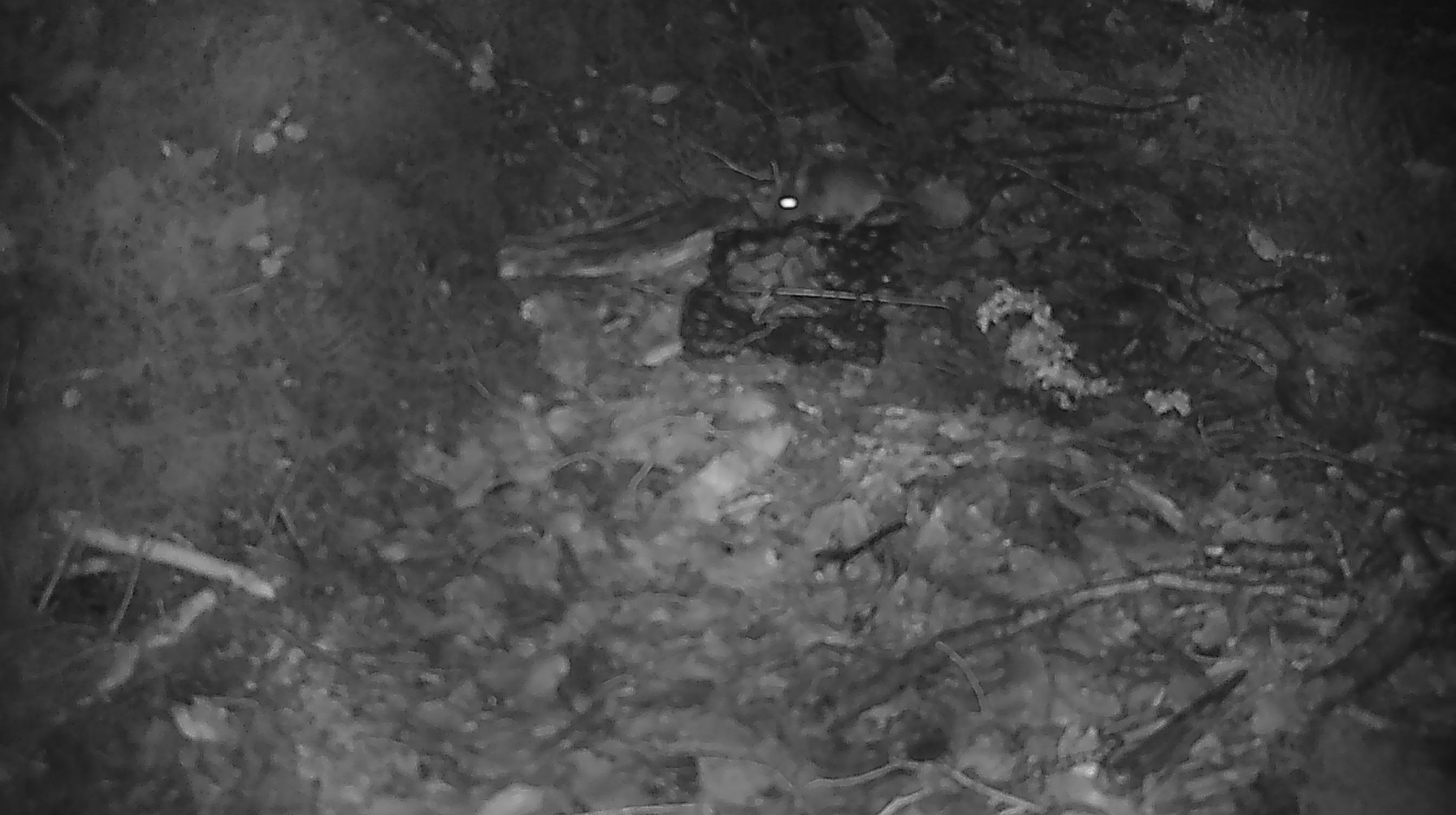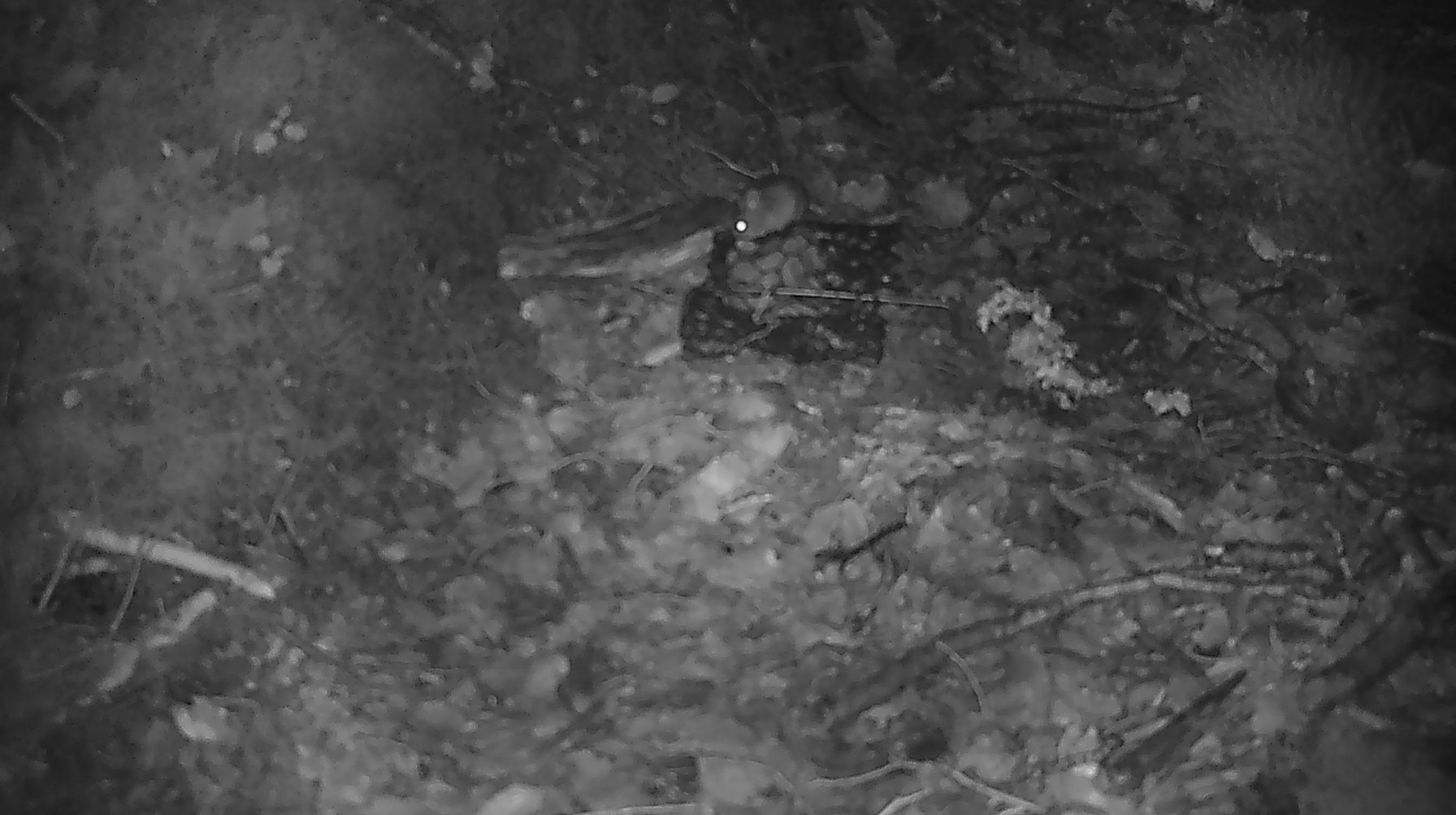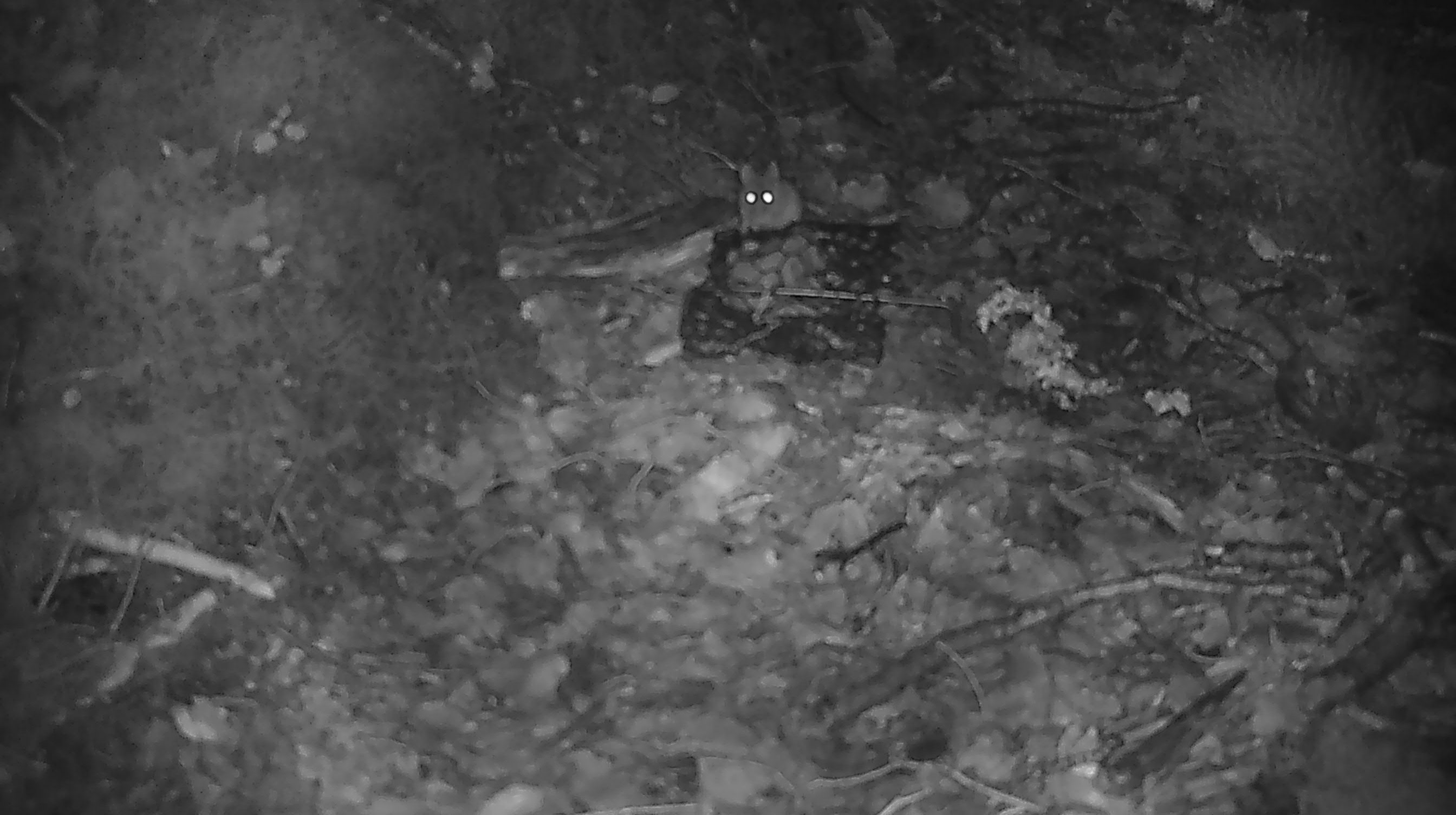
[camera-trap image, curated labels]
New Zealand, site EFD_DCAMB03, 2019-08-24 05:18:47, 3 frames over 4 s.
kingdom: Animalia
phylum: Chordata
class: Mammalia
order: Rodentia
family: Muridae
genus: Mus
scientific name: Mus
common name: mouse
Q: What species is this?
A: Mouse (Mus).